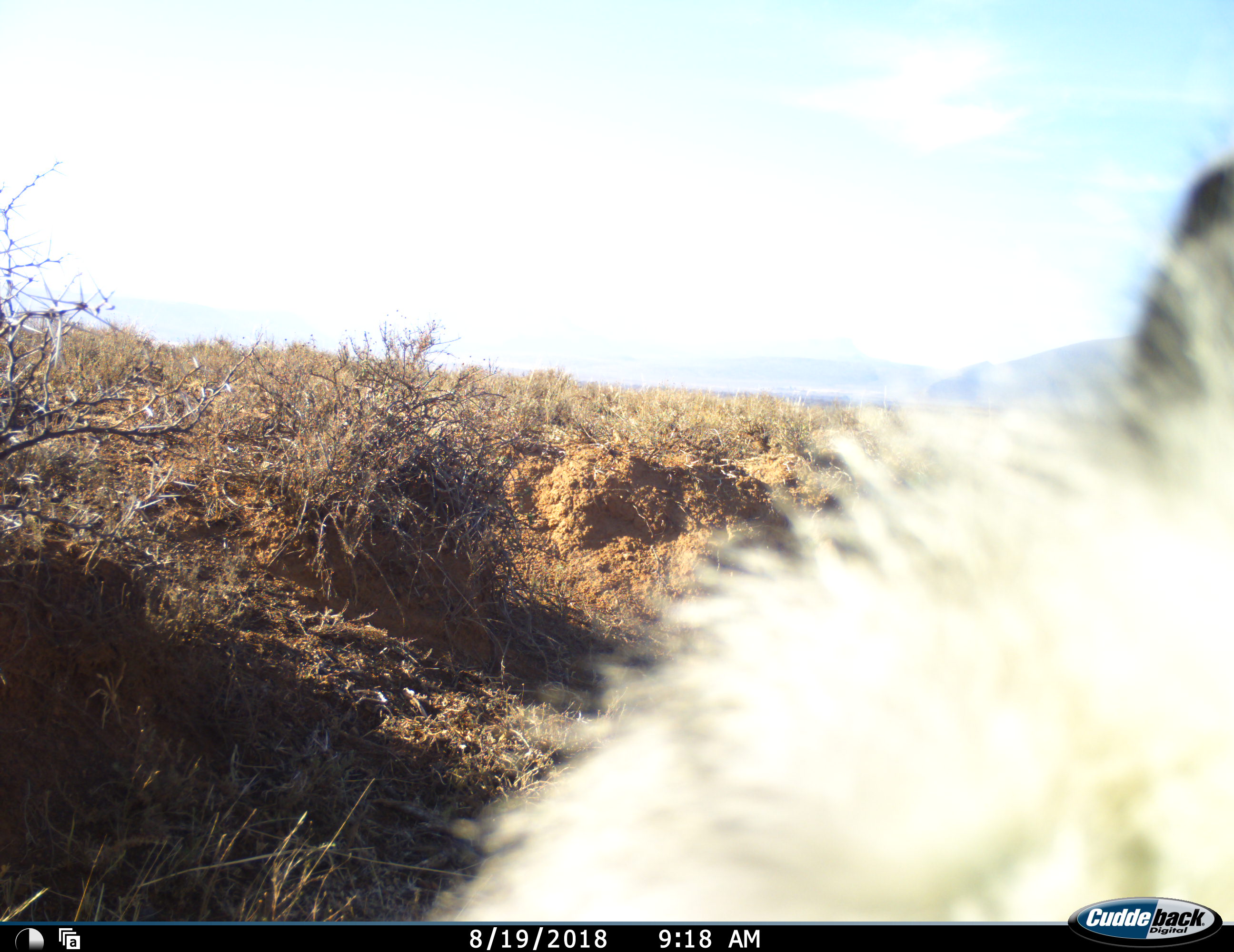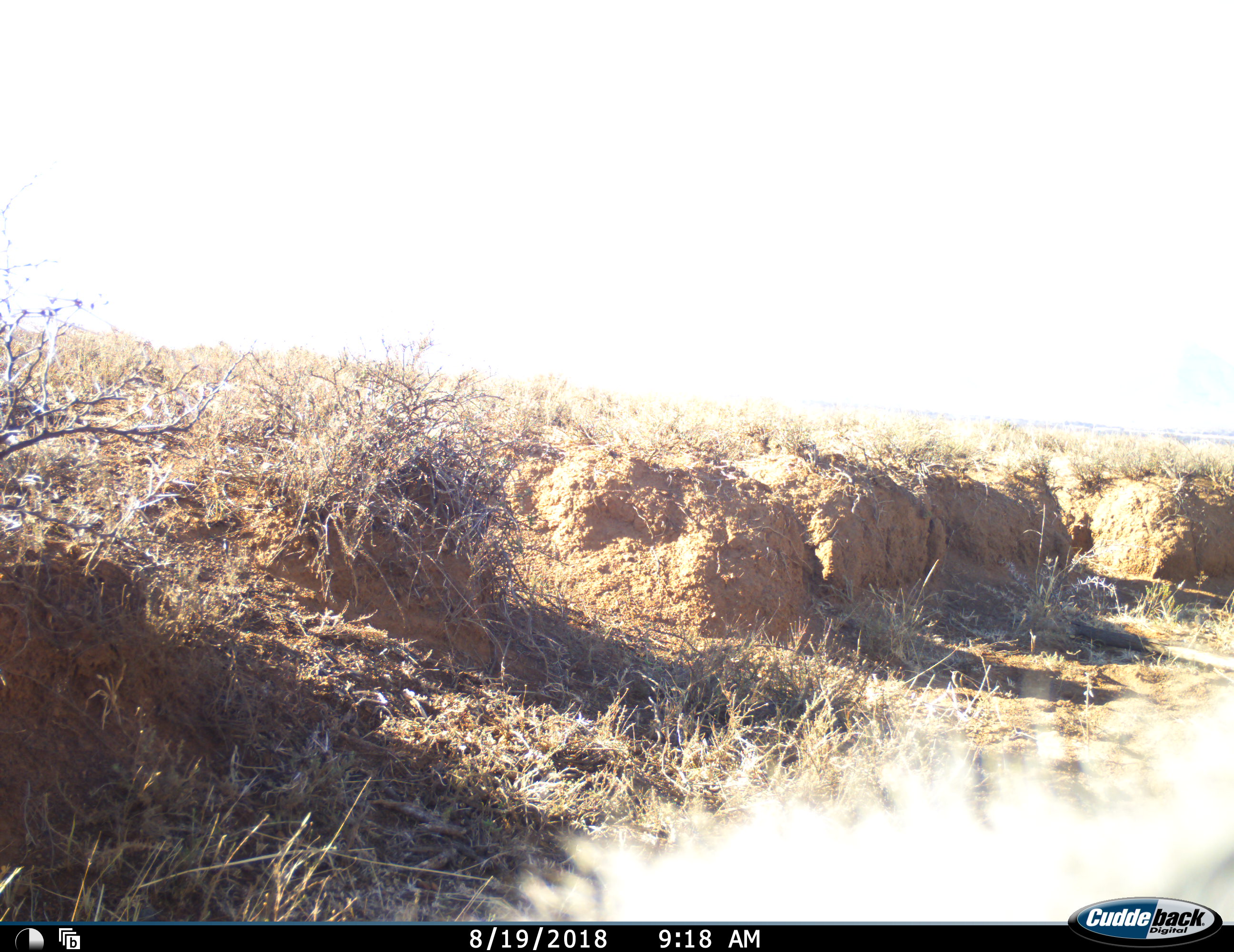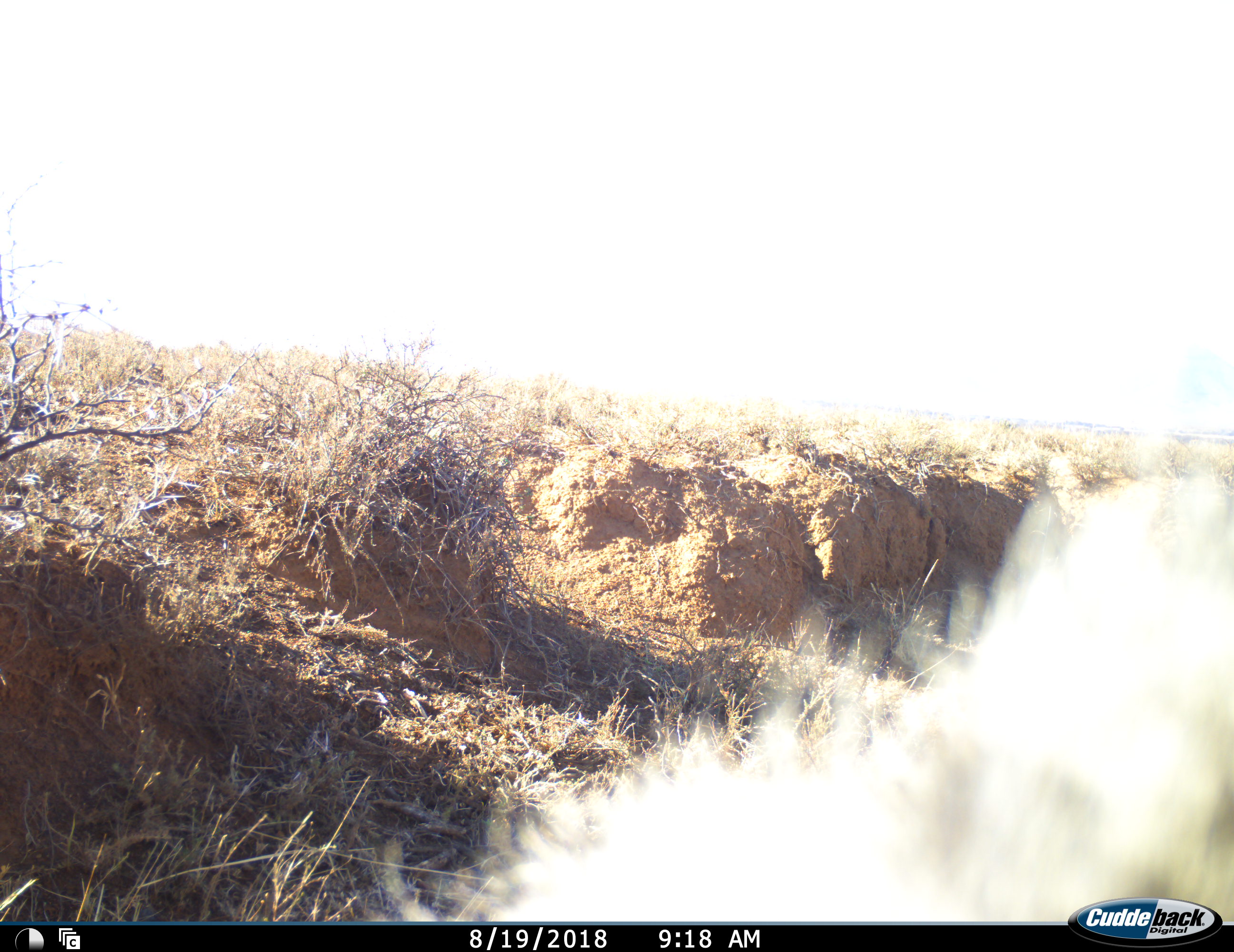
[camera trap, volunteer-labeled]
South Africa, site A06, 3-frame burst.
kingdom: Animalia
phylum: Chordata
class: Mammalia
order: Primates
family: Cercopithecidae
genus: Chlorocebus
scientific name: Chlorocebus pygerythrus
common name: vervet monkey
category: monkeyvervet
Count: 1.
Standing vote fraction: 80%.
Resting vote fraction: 0%.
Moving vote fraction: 20%.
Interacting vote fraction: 0%.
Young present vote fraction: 0%.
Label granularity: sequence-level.